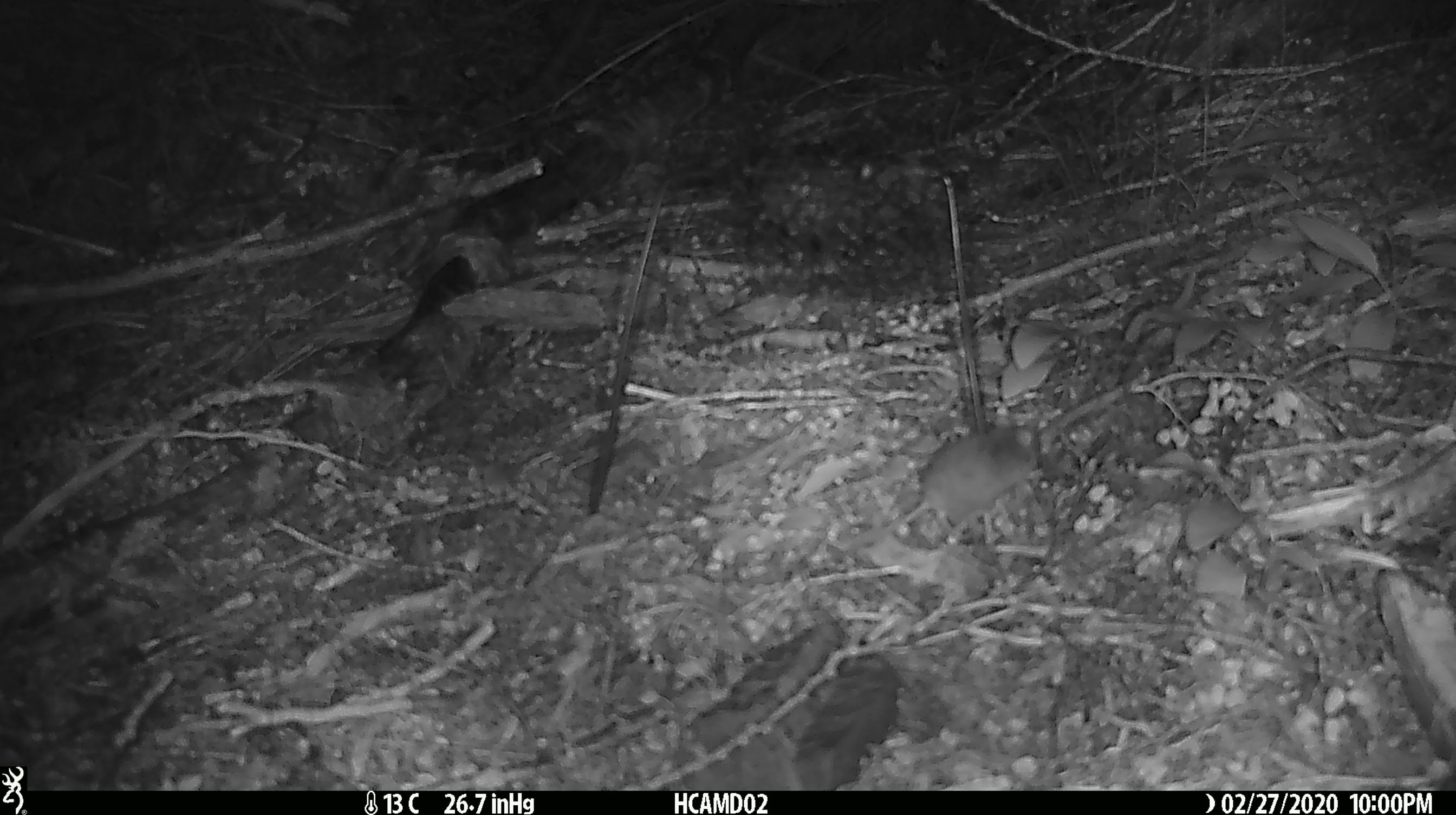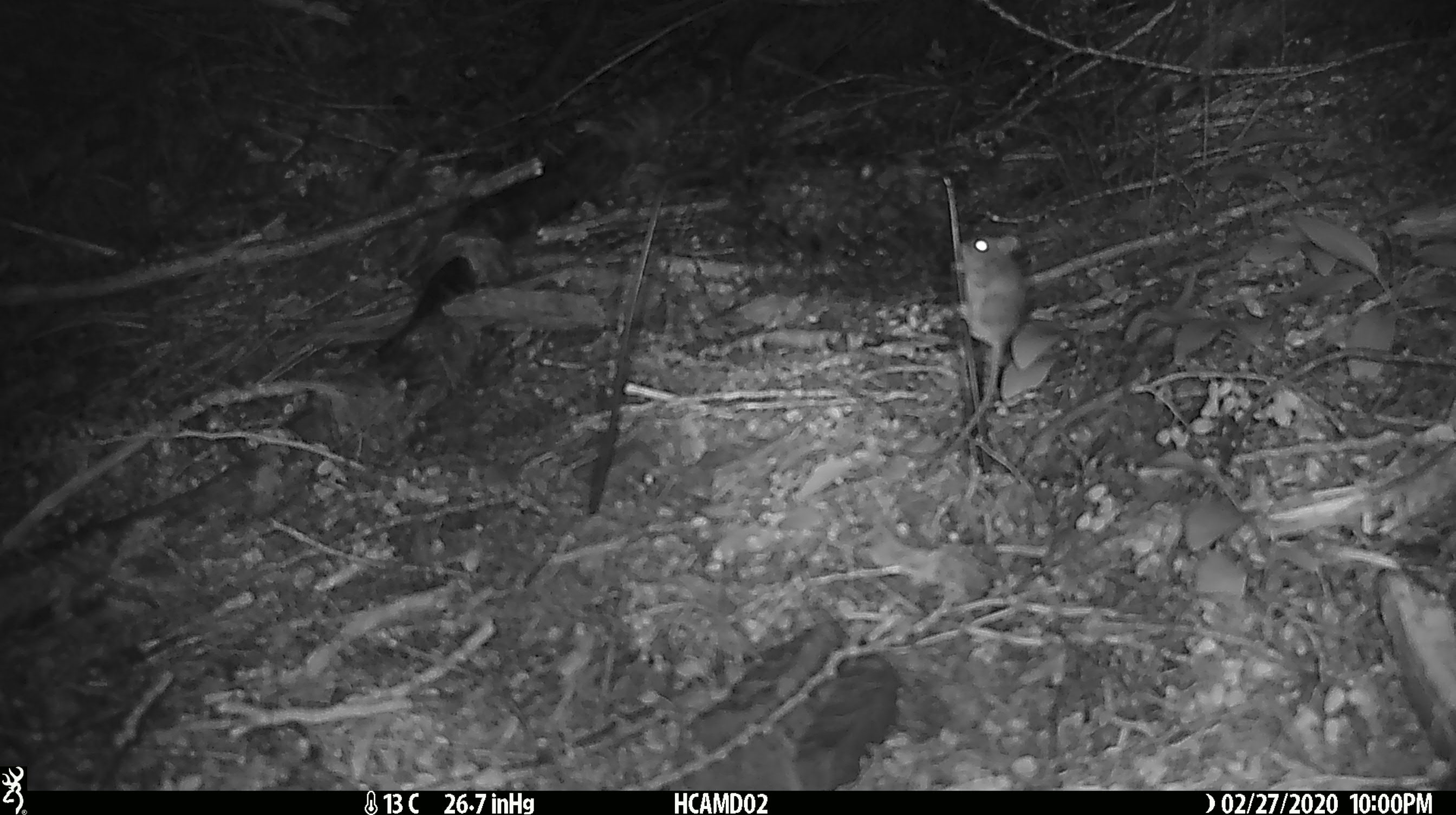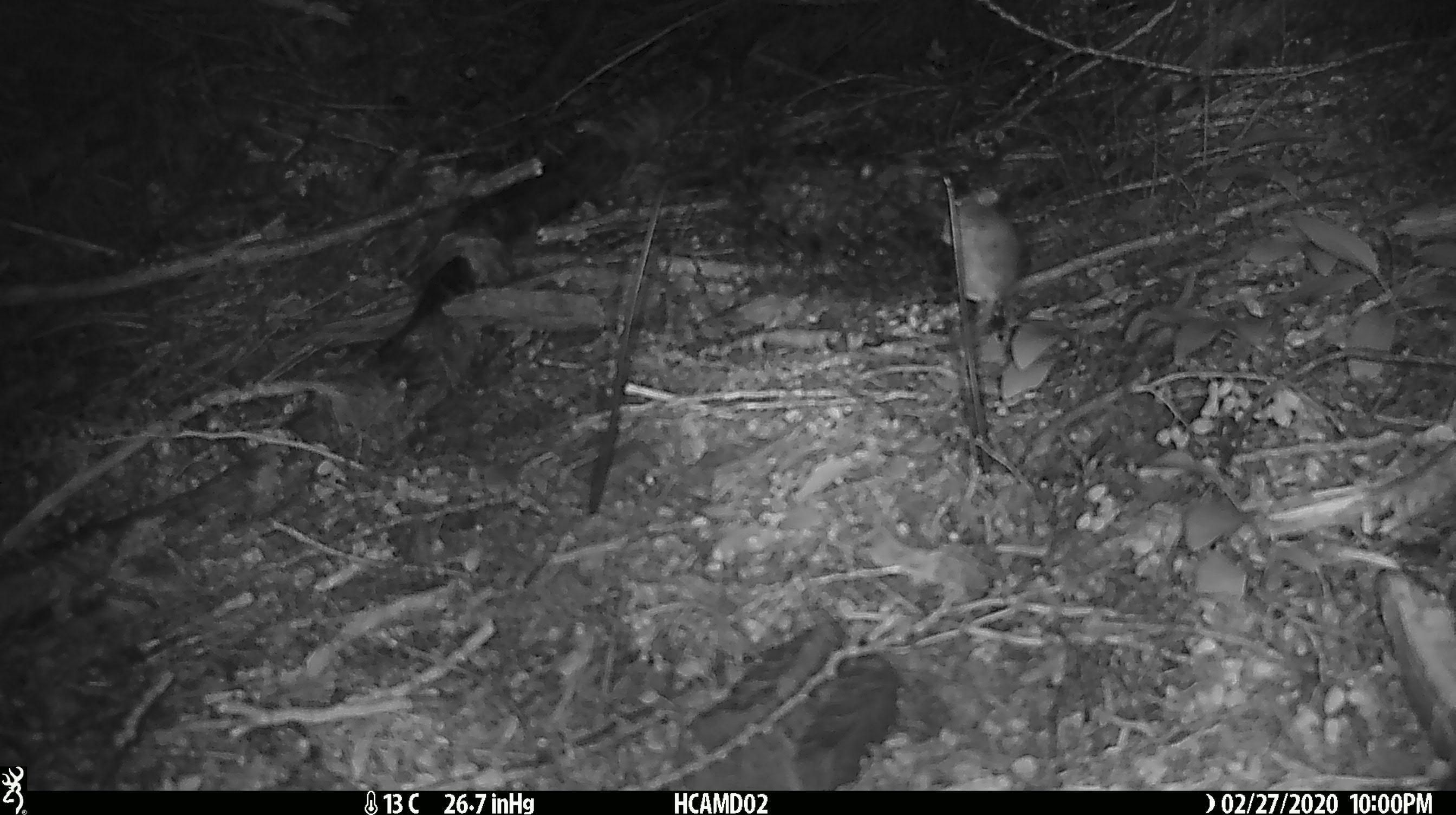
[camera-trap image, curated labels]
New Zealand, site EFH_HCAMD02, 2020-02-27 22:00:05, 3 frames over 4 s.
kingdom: Animalia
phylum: Chordata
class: Mammalia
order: Rodentia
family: Muridae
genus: Mus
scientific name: Mus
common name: mouse